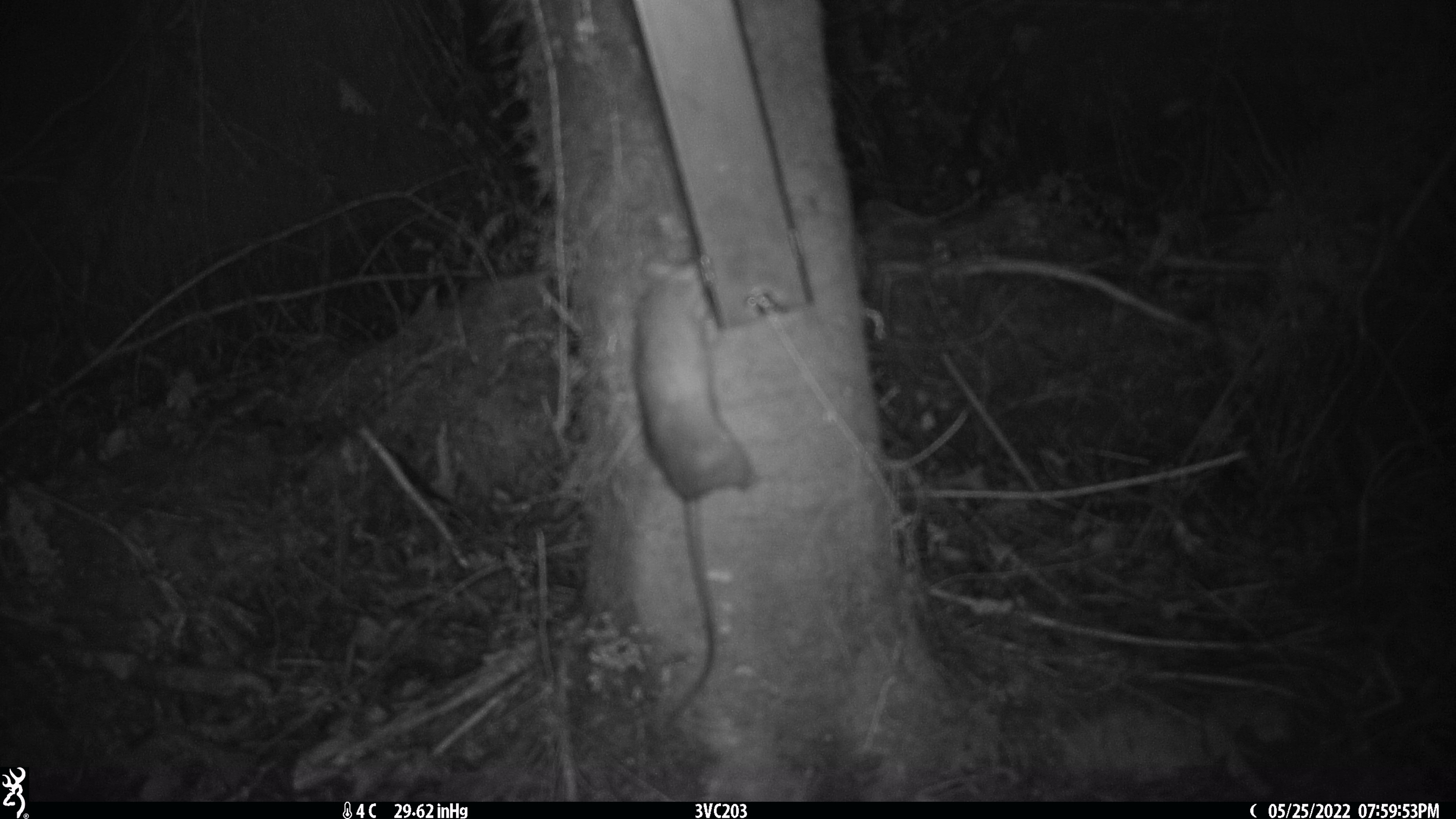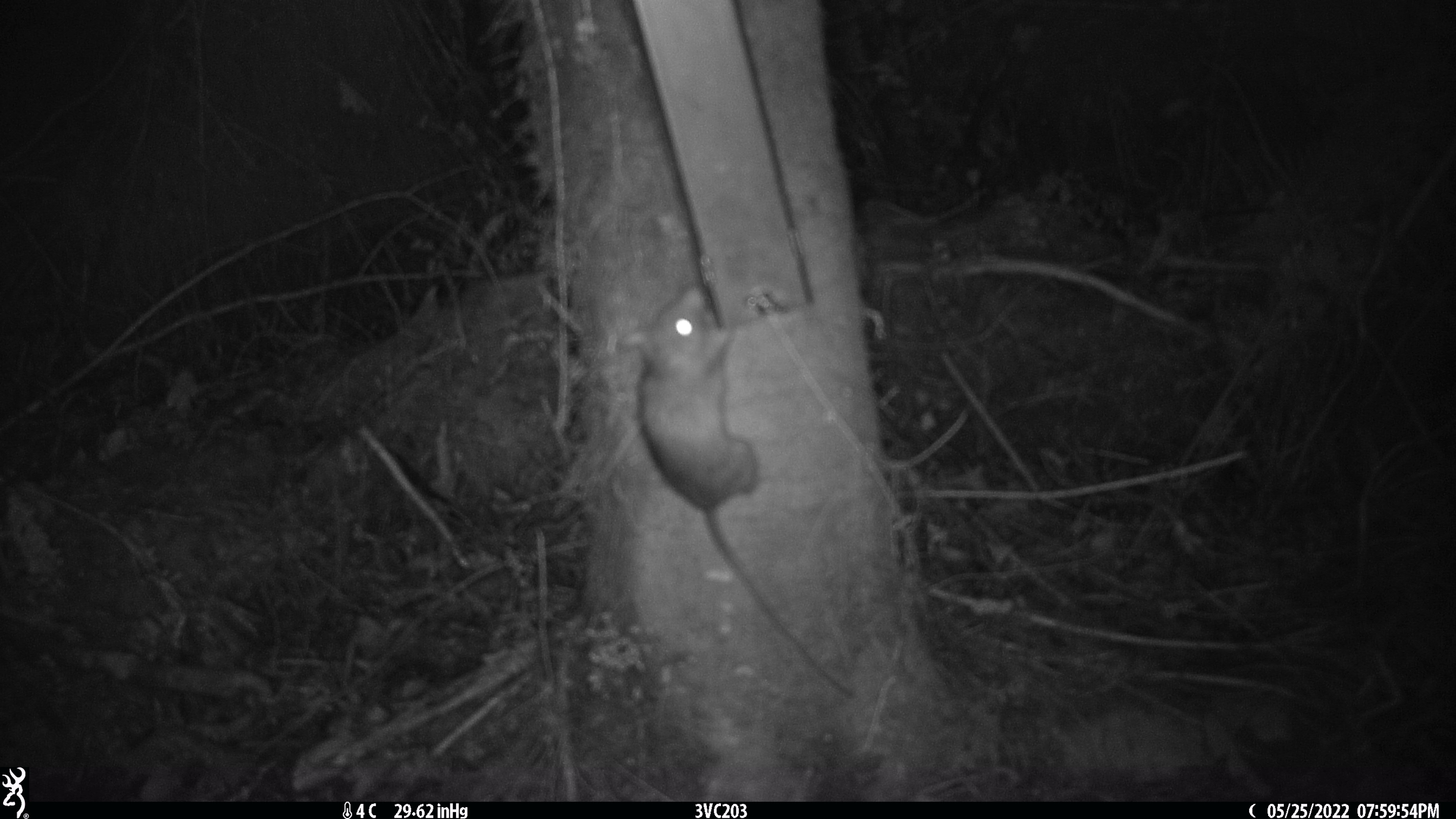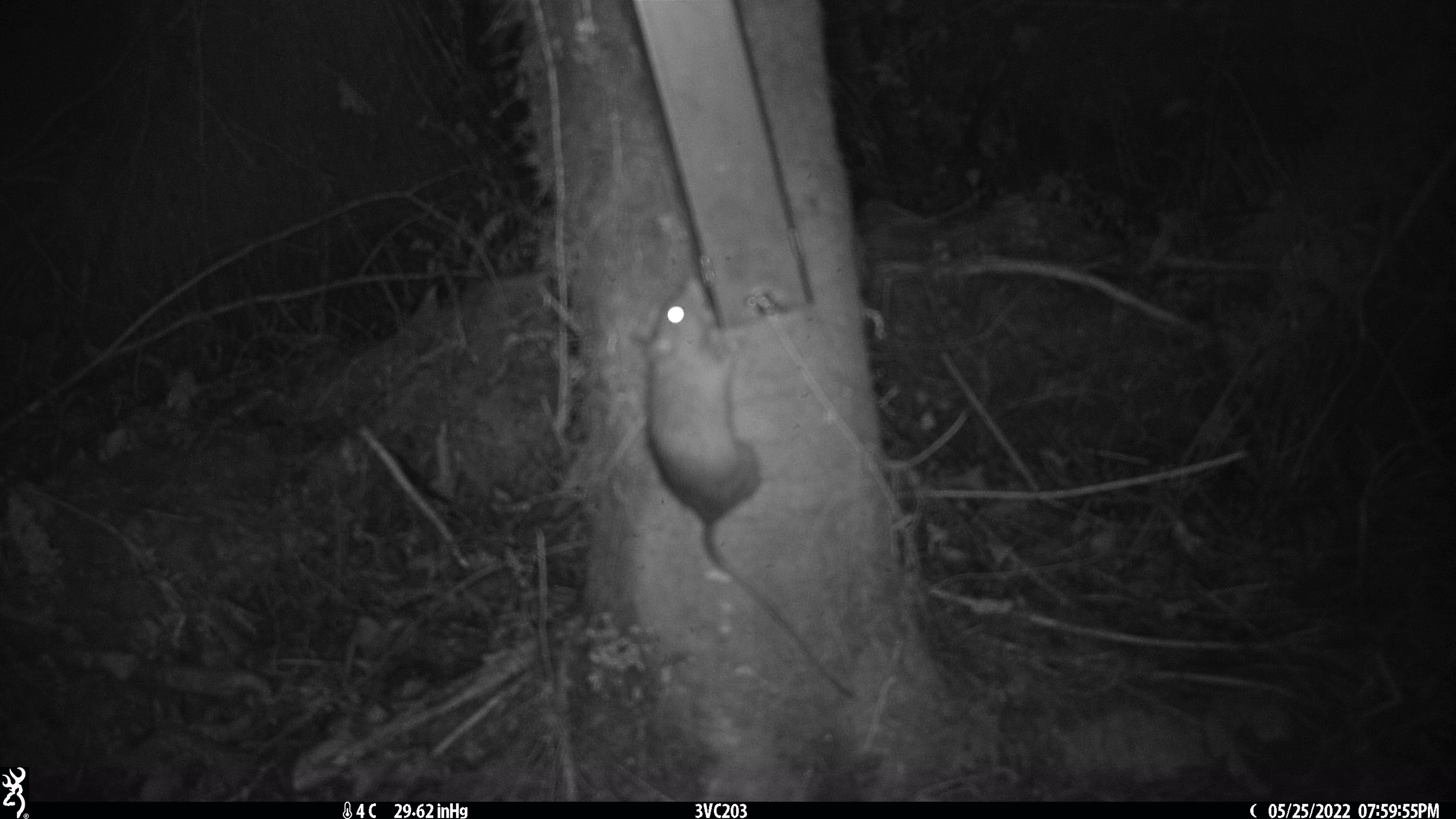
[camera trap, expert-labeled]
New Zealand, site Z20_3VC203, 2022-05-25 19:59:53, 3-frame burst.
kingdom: Animalia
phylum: Chordata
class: Mammalia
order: Rodentia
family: Muridae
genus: Rattus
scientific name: Rattus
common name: rat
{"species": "rat (Rattus)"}